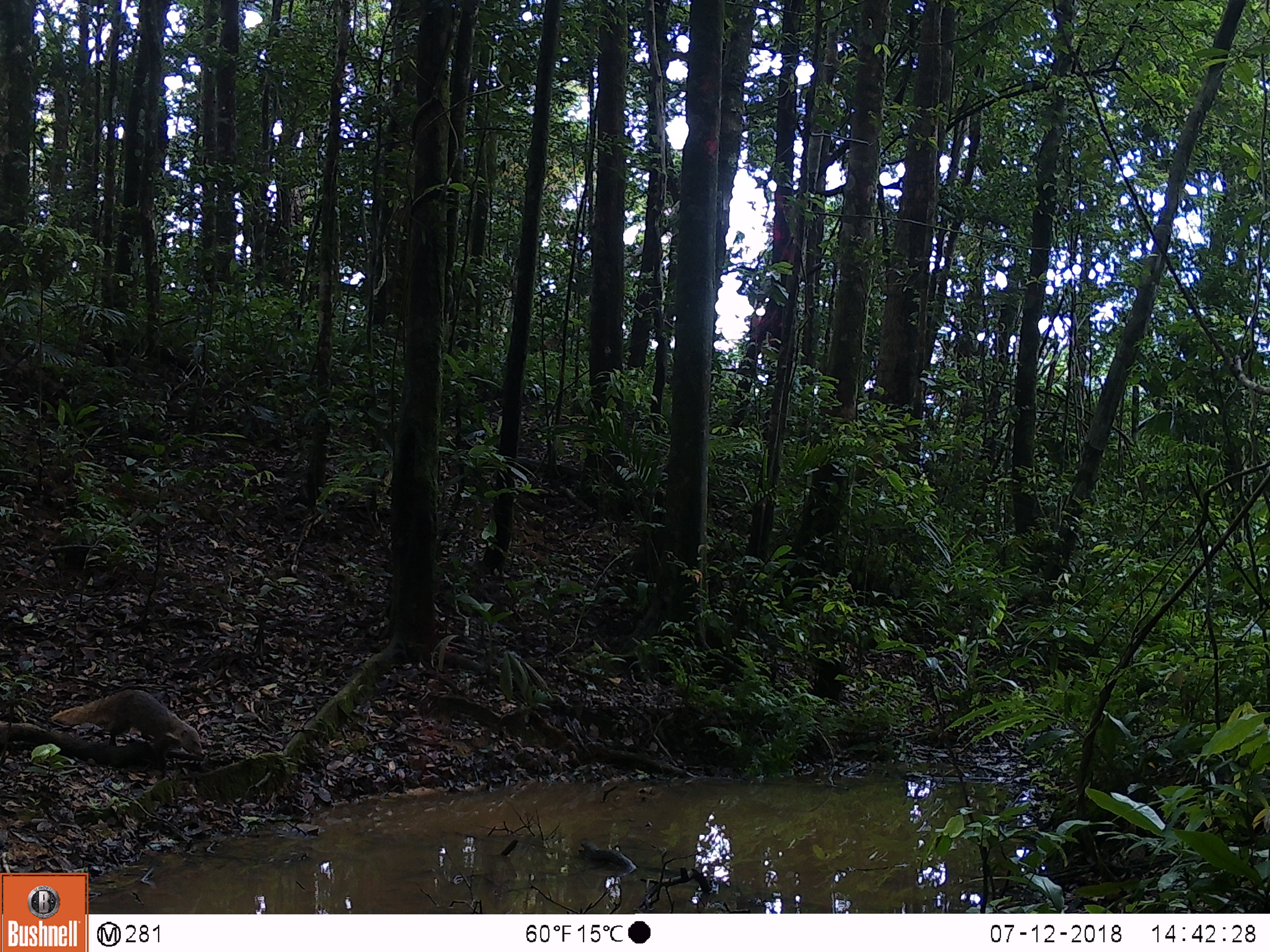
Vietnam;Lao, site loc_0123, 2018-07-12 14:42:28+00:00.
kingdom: Animalia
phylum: Chordata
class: Mammalia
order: Carnivora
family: Herpestidae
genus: Urva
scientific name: Urva urva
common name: crab-eating mongoose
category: crab eating mongoose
Crab eating mongoose (crab-eating mongoose) (Urva urva). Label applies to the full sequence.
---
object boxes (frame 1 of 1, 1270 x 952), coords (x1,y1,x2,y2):
crab eating mongoose: (49,689,205,767)